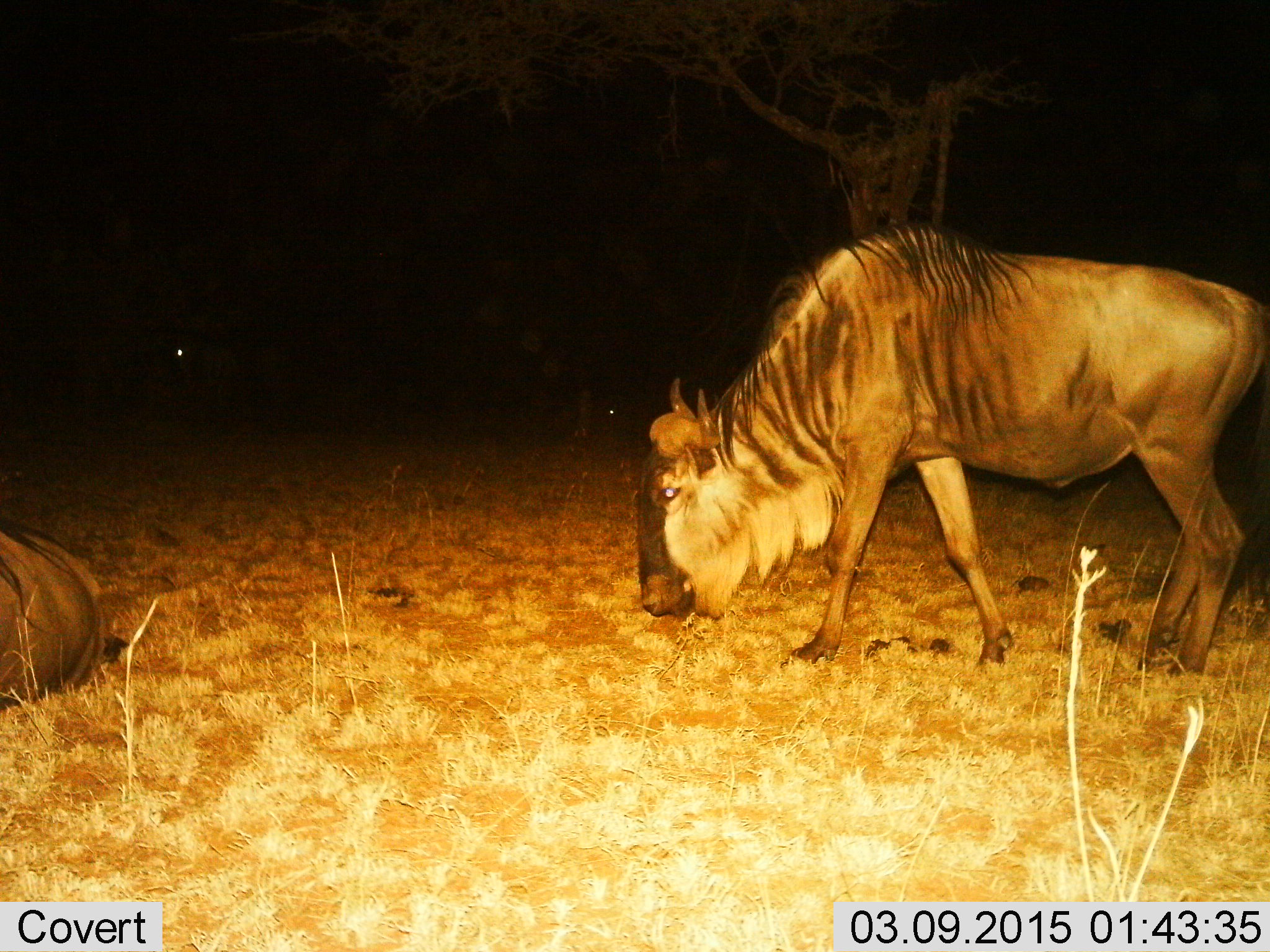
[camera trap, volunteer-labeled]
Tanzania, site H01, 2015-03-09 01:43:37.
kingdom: Animalia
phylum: Chordata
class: Mammalia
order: Artiodactyla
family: Bovidae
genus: Connochaetes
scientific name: Connochaetes taurinus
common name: blue wildebeest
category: wildebeest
Wildebeest (blue wildebeest) (Connochaetes taurinus), count 2. Behavior (volunteer vote fractions): standing 40%, resting 80%, moving 20%, interacting 0%. Young present (vote fraction): 0%. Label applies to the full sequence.